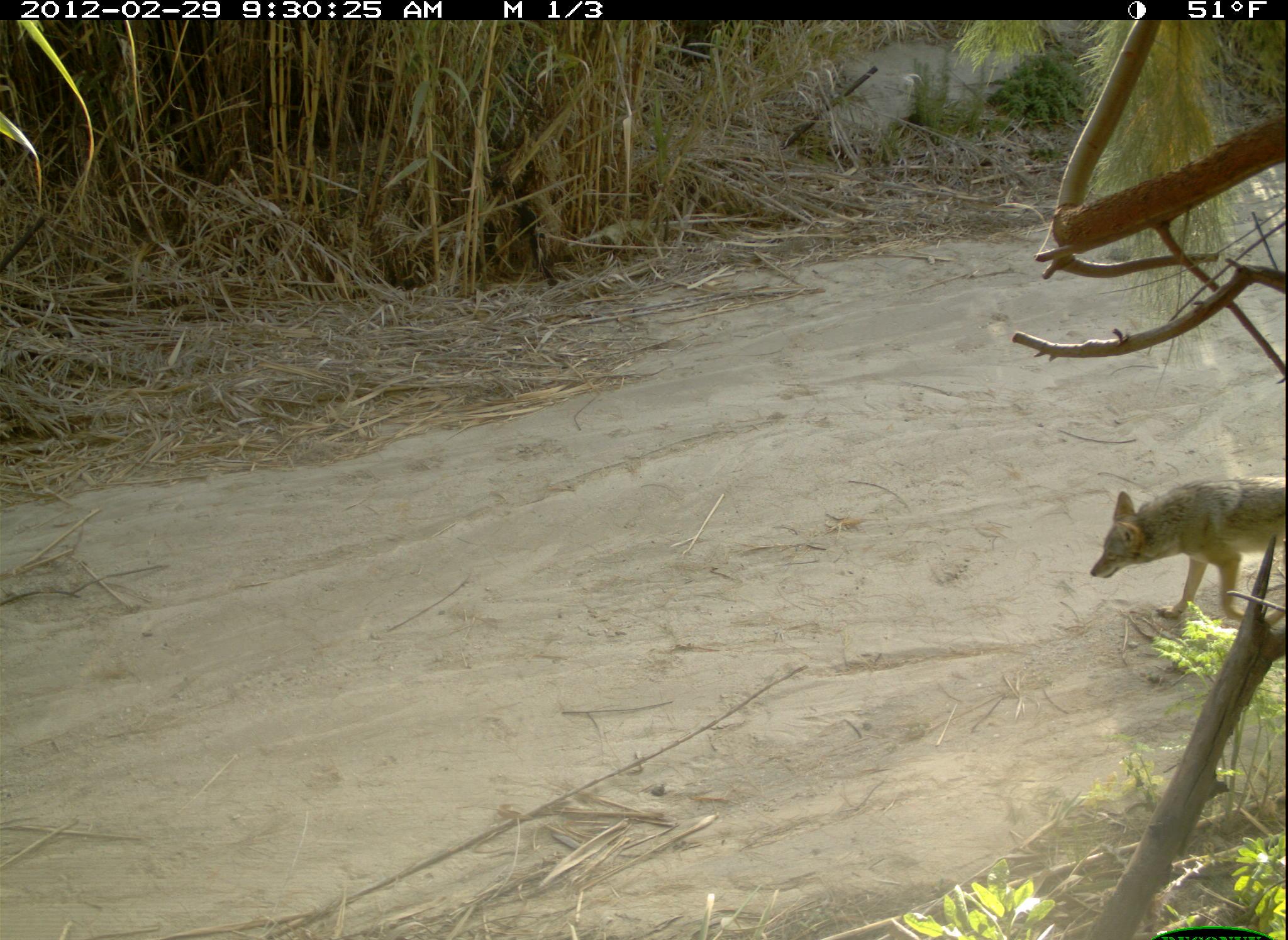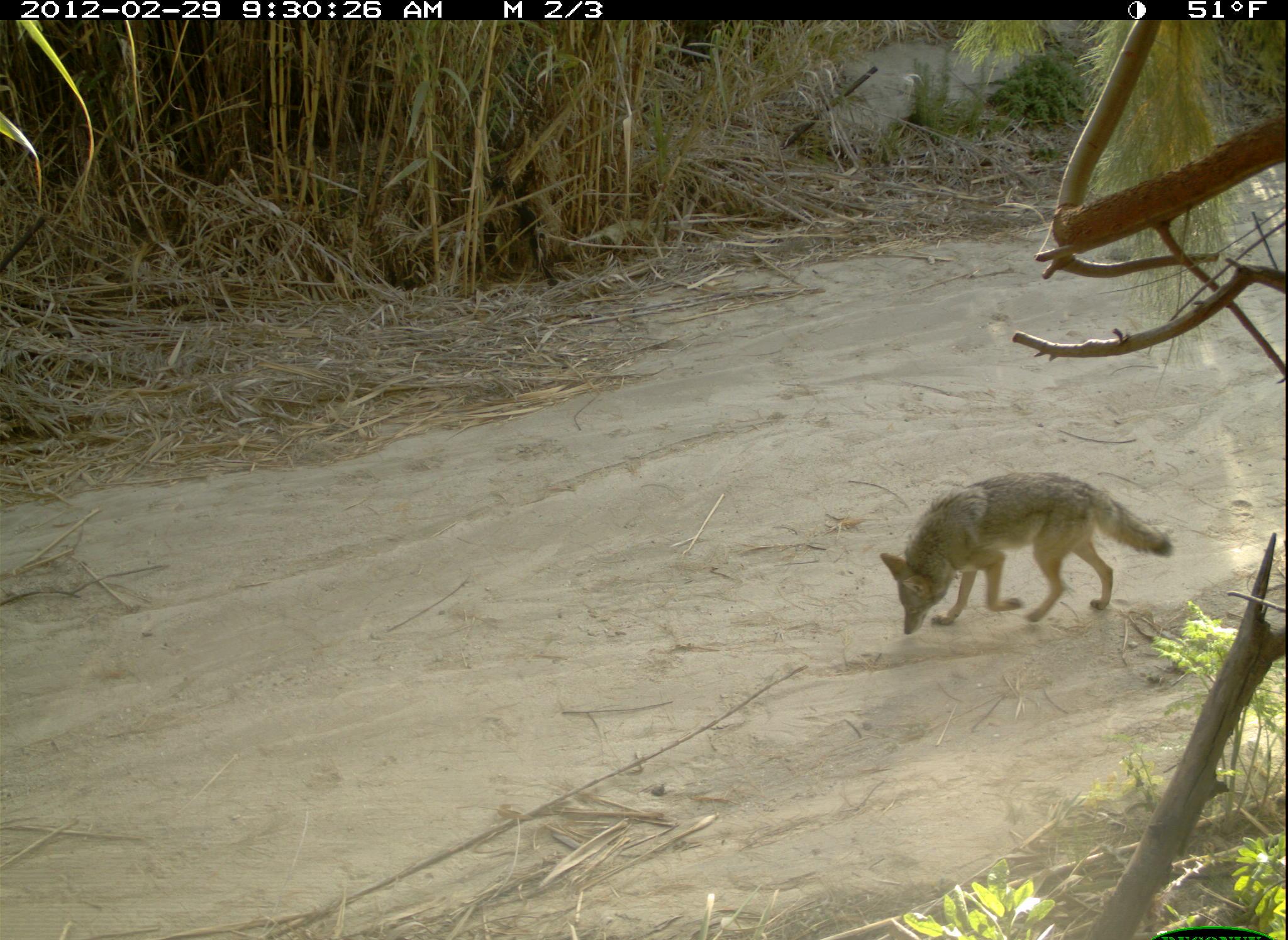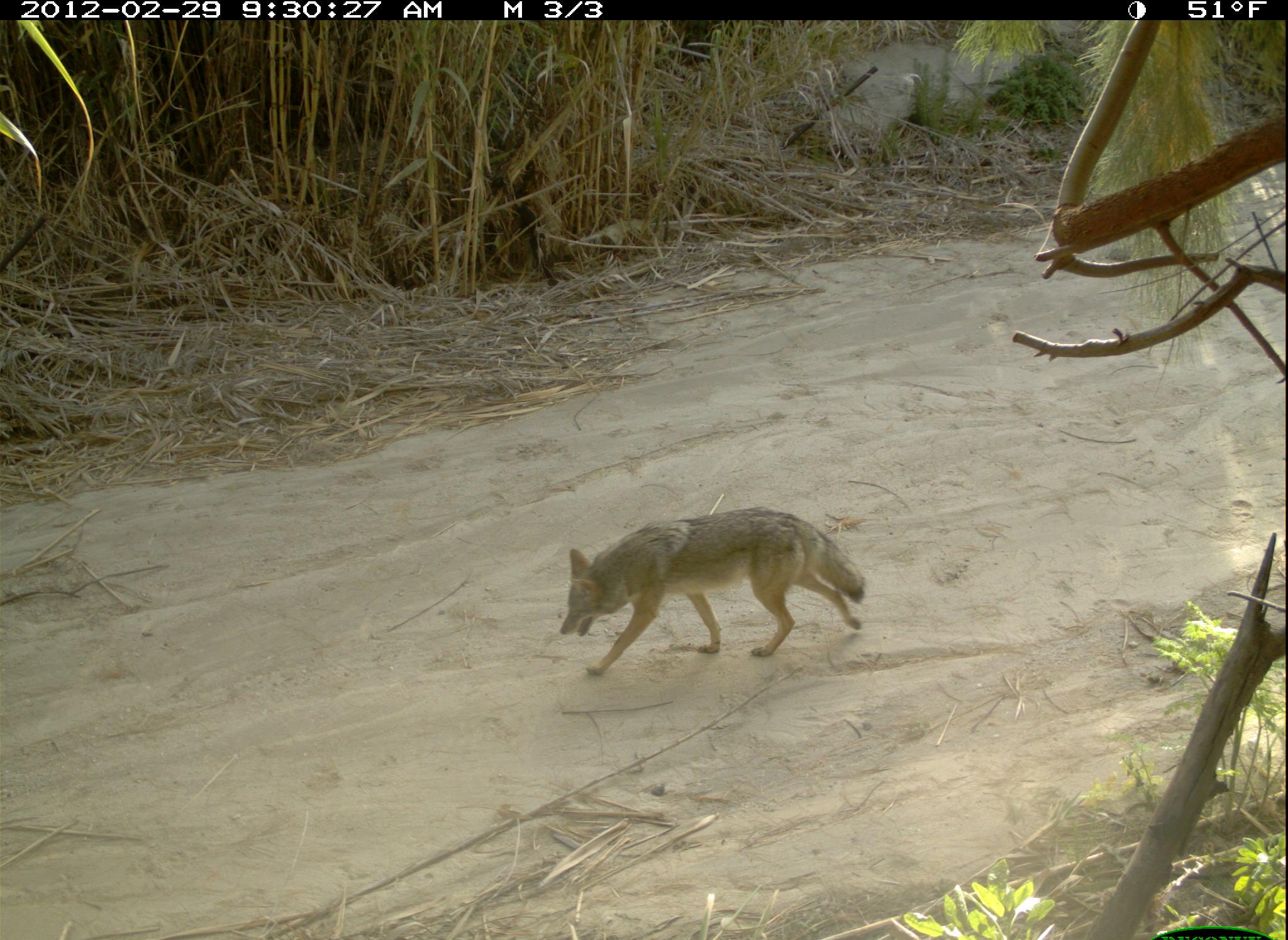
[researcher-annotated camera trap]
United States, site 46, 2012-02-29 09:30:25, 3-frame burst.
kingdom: Animalia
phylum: Chordata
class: Mammalia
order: Carnivora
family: Canidae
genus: Canis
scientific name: Canis latrans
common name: coyote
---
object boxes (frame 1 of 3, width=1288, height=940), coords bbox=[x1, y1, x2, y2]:
coyote: bbox=[1043, 464, 1280, 614]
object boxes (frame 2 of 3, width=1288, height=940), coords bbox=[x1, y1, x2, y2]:
coyote: bbox=[873, 465, 1182, 643]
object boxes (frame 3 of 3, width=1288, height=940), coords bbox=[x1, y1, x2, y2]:
coyote: bbox=[551, 504, 877, 681]